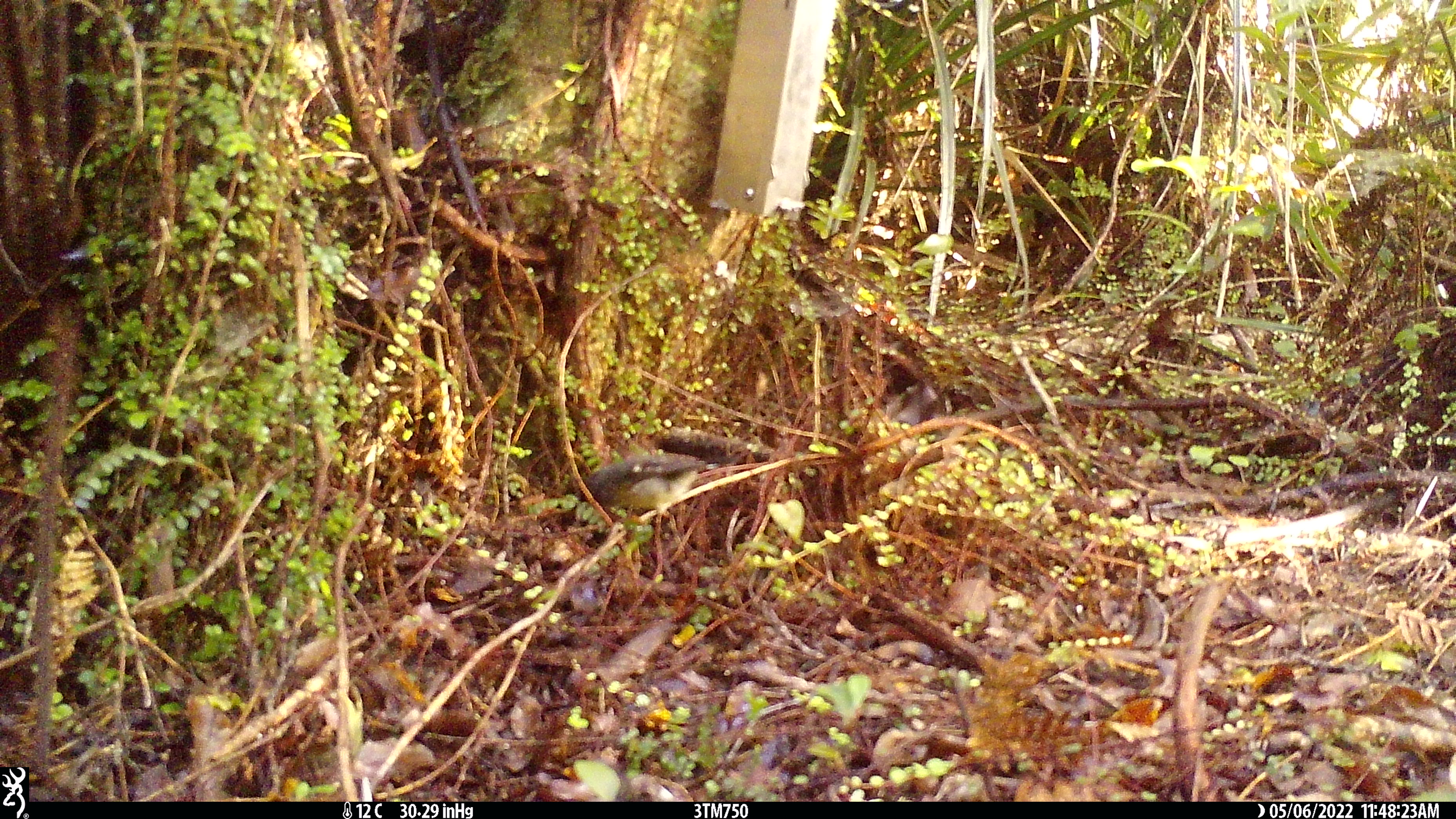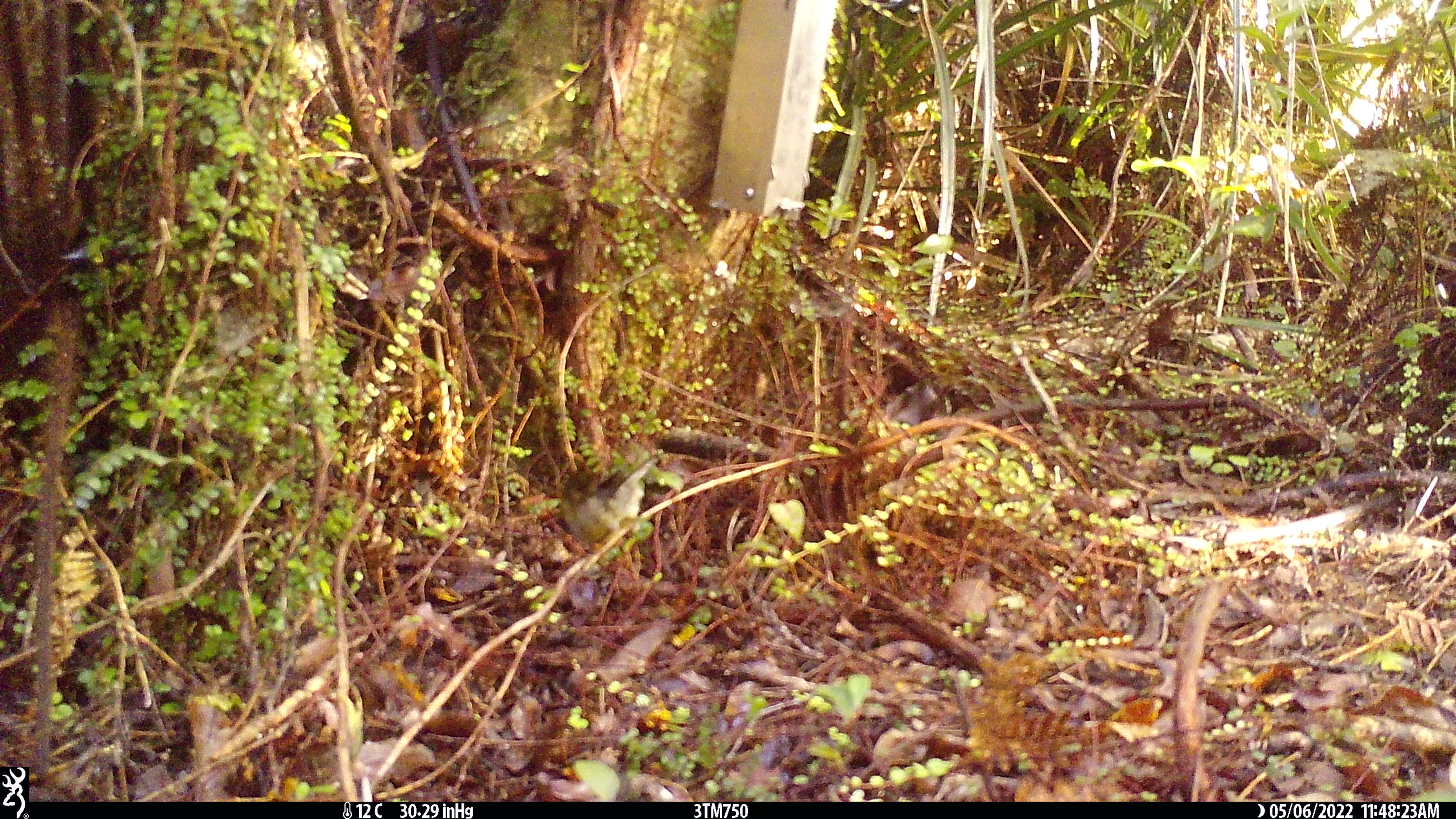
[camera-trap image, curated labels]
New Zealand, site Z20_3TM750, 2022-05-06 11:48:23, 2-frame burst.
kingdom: Animalia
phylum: Chordata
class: Aves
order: Passeriformes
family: Petroicidae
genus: Petroica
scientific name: Petroica macrocephala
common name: tomtit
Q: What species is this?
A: Tomtit (Petroica macrocephala).